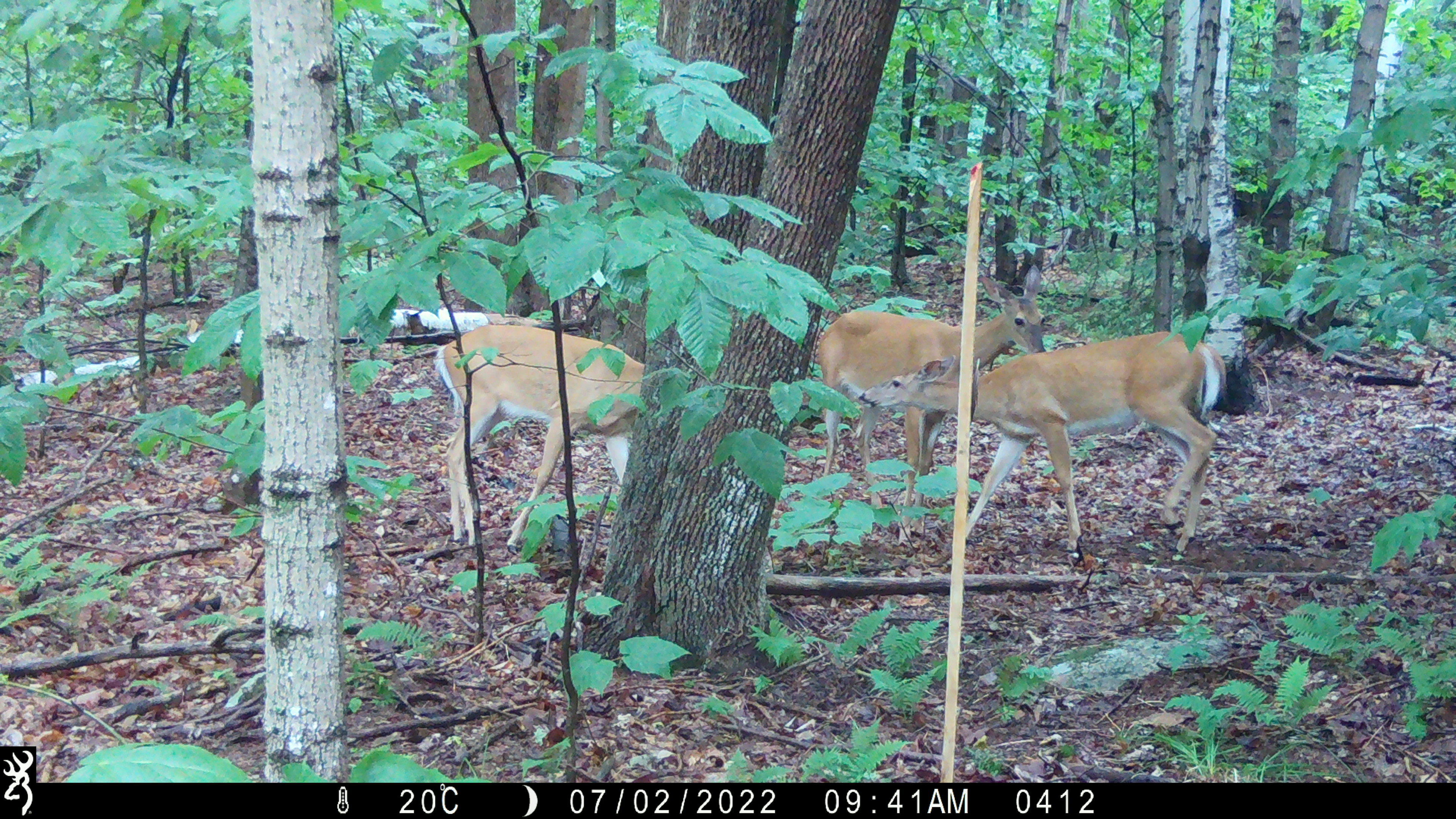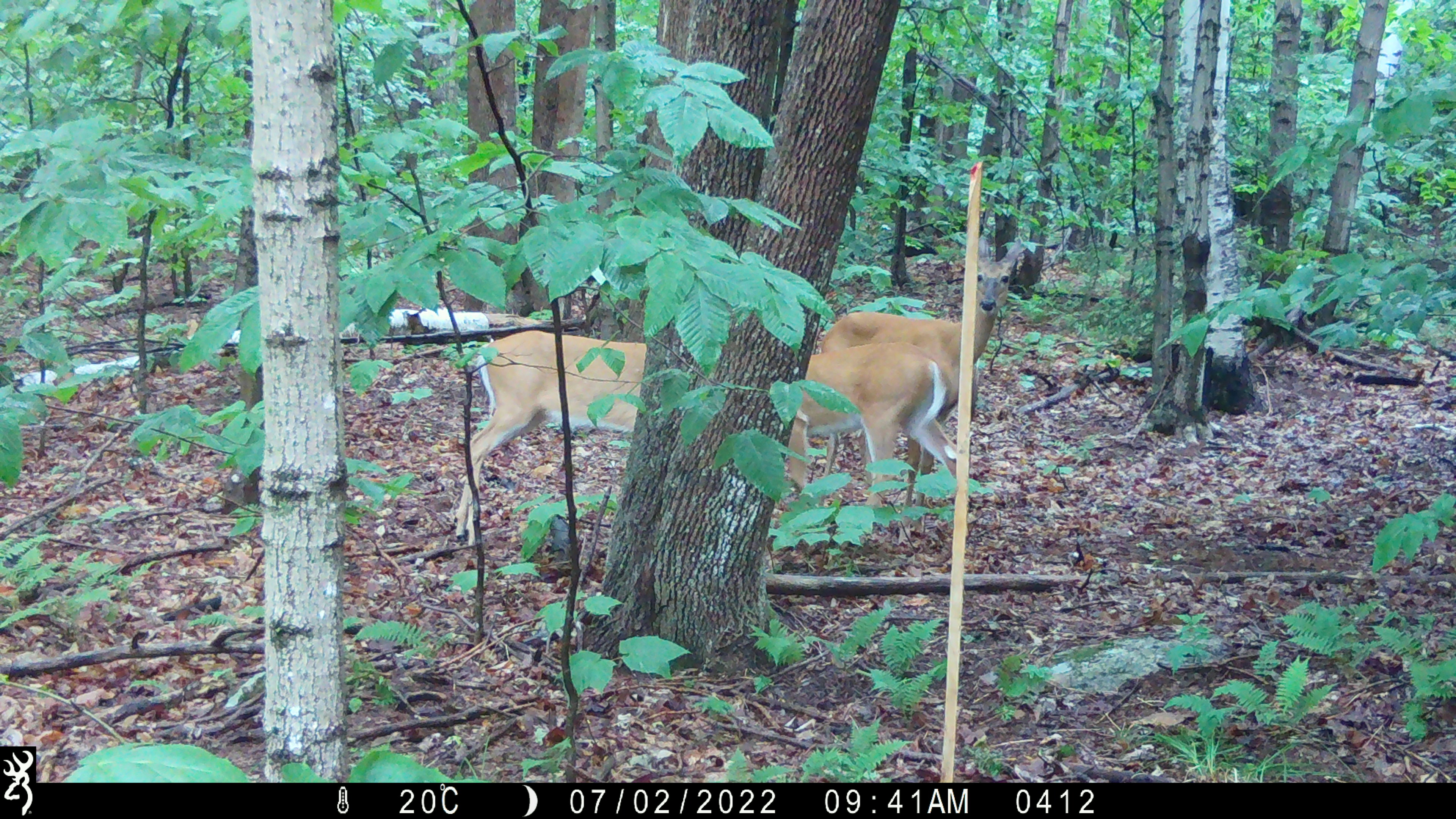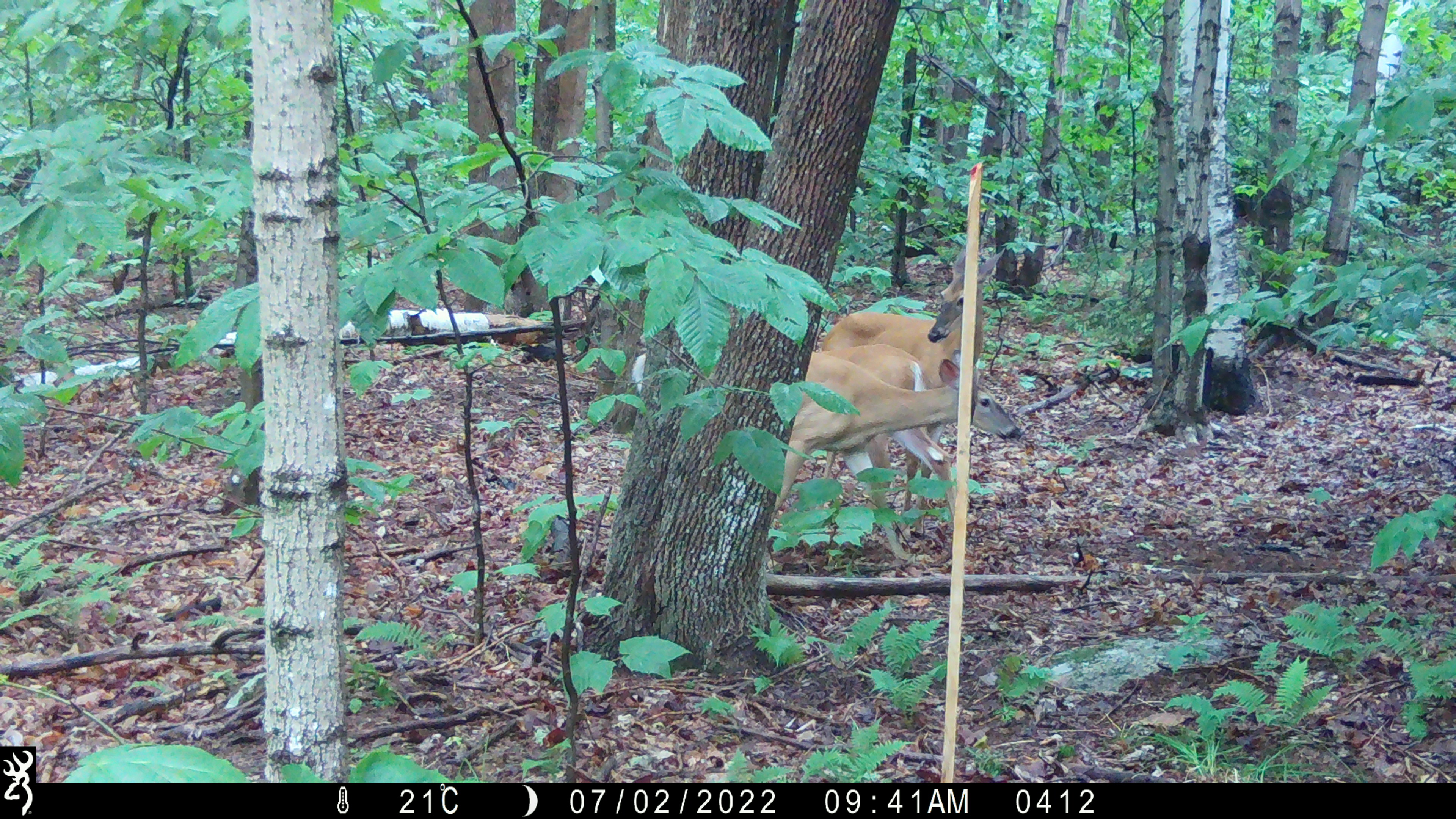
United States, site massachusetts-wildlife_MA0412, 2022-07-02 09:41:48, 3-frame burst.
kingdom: Animalia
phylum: Chordata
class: Mammalia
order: Artiodactyla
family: Cervidae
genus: Odocoileus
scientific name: Odocoileus virginianus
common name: white-tailed deer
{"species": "white-tailed deer (Odocoileus virginianus)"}